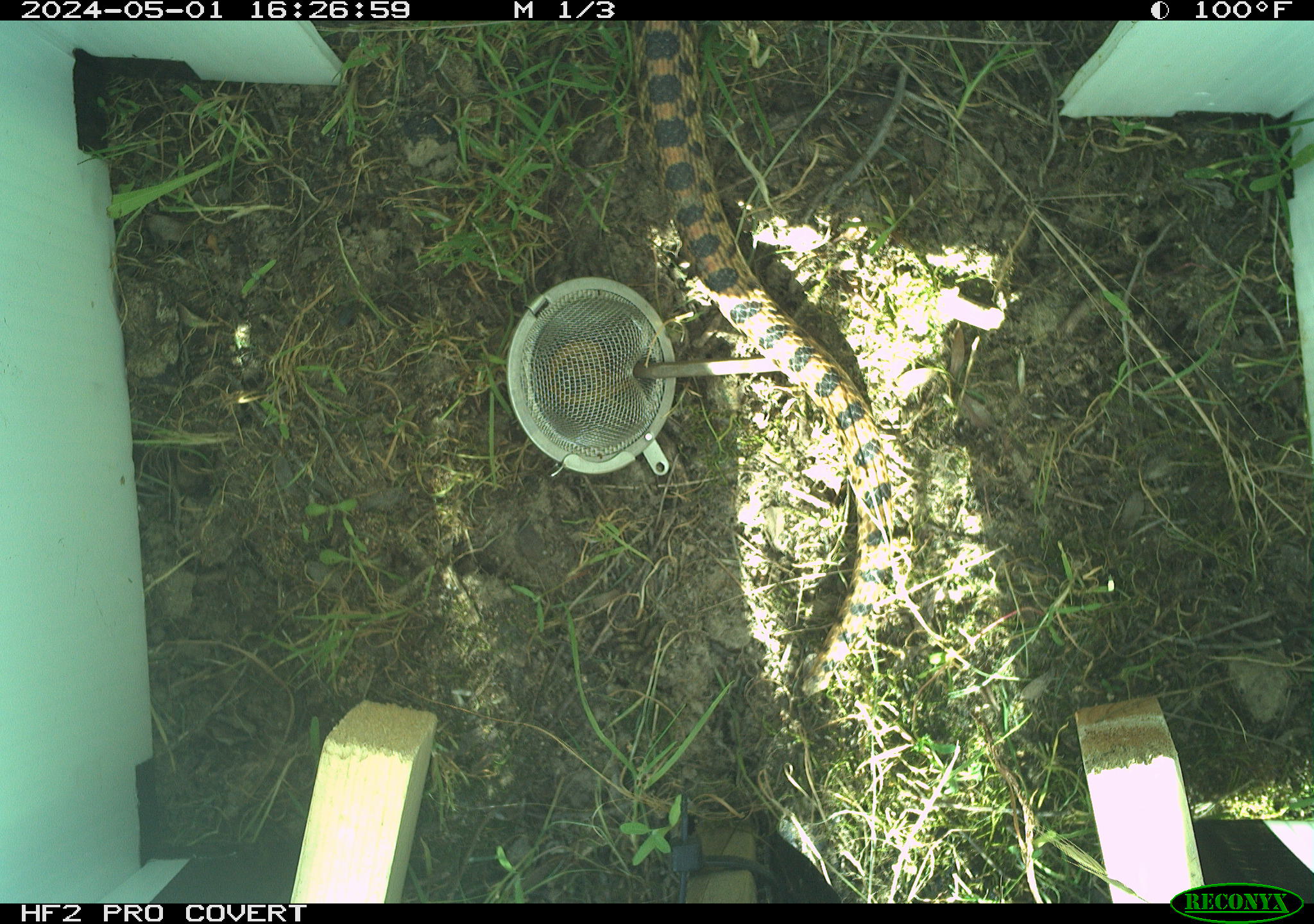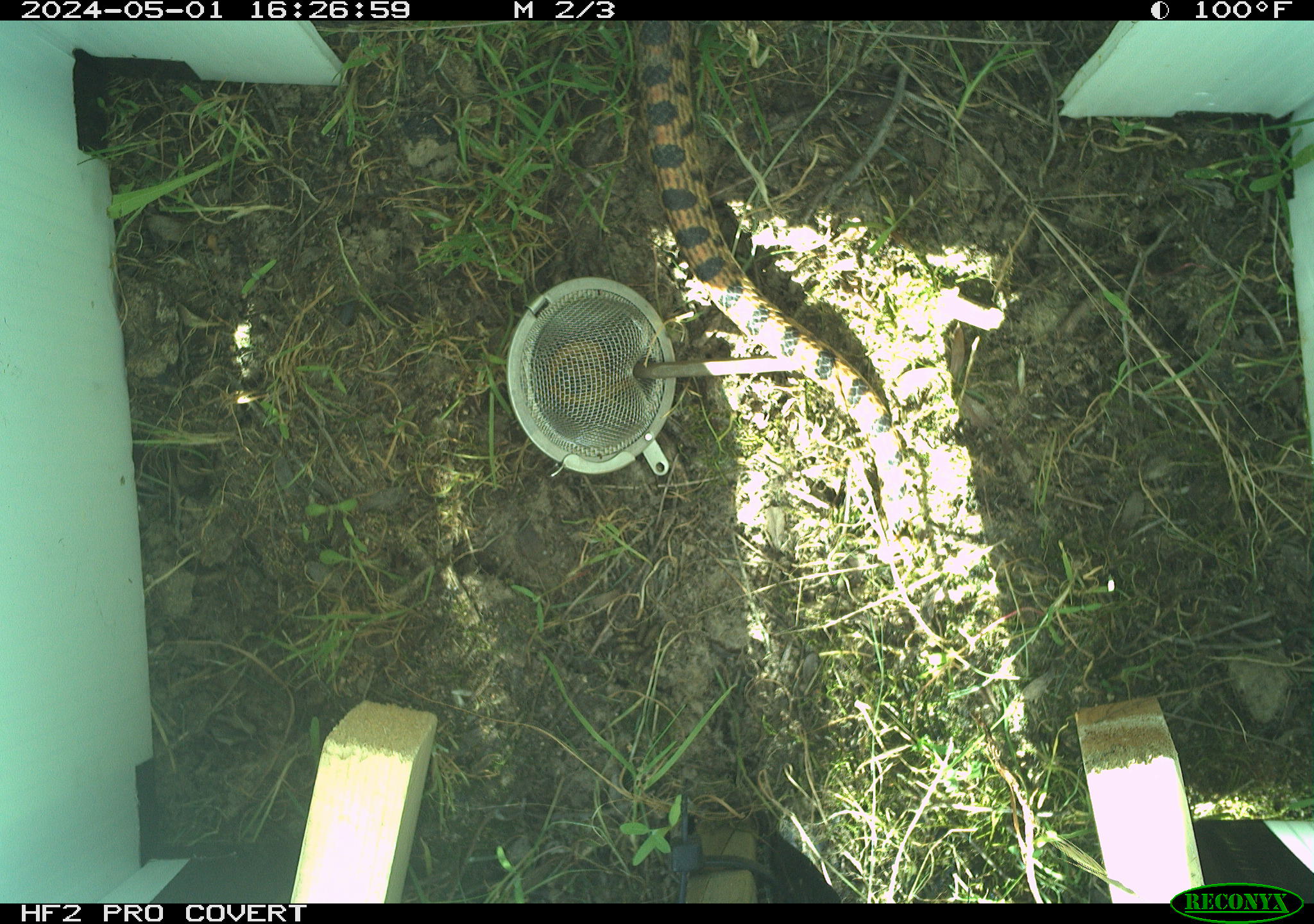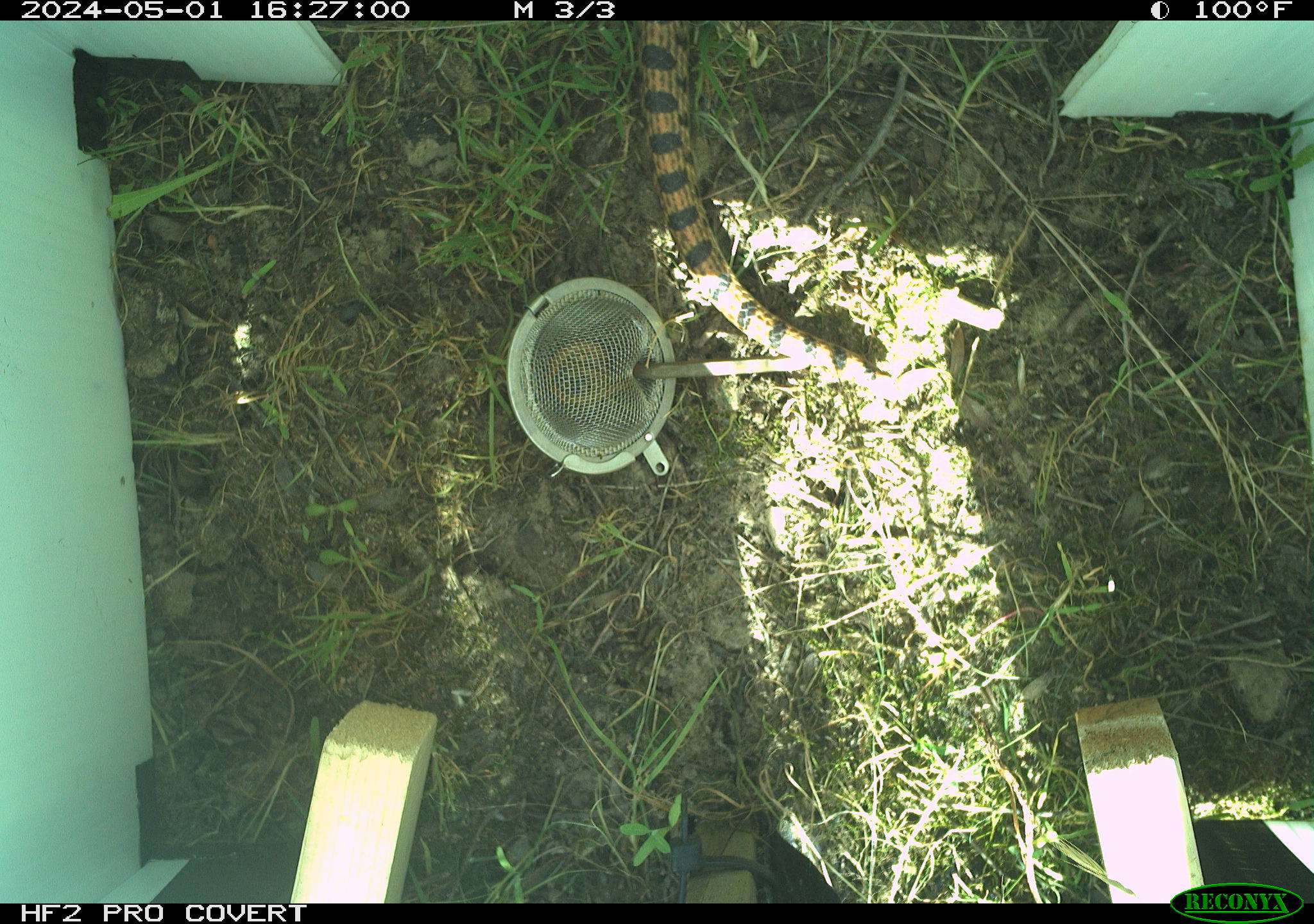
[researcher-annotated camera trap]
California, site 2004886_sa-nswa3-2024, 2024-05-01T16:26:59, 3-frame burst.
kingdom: Animalia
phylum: Chordata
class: Reptilia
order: Squamata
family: Colubridae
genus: Pituophis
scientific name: Pituophis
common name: bullsnakes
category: pituophis species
Pituophis species (bullsnakes) (Pituophis).